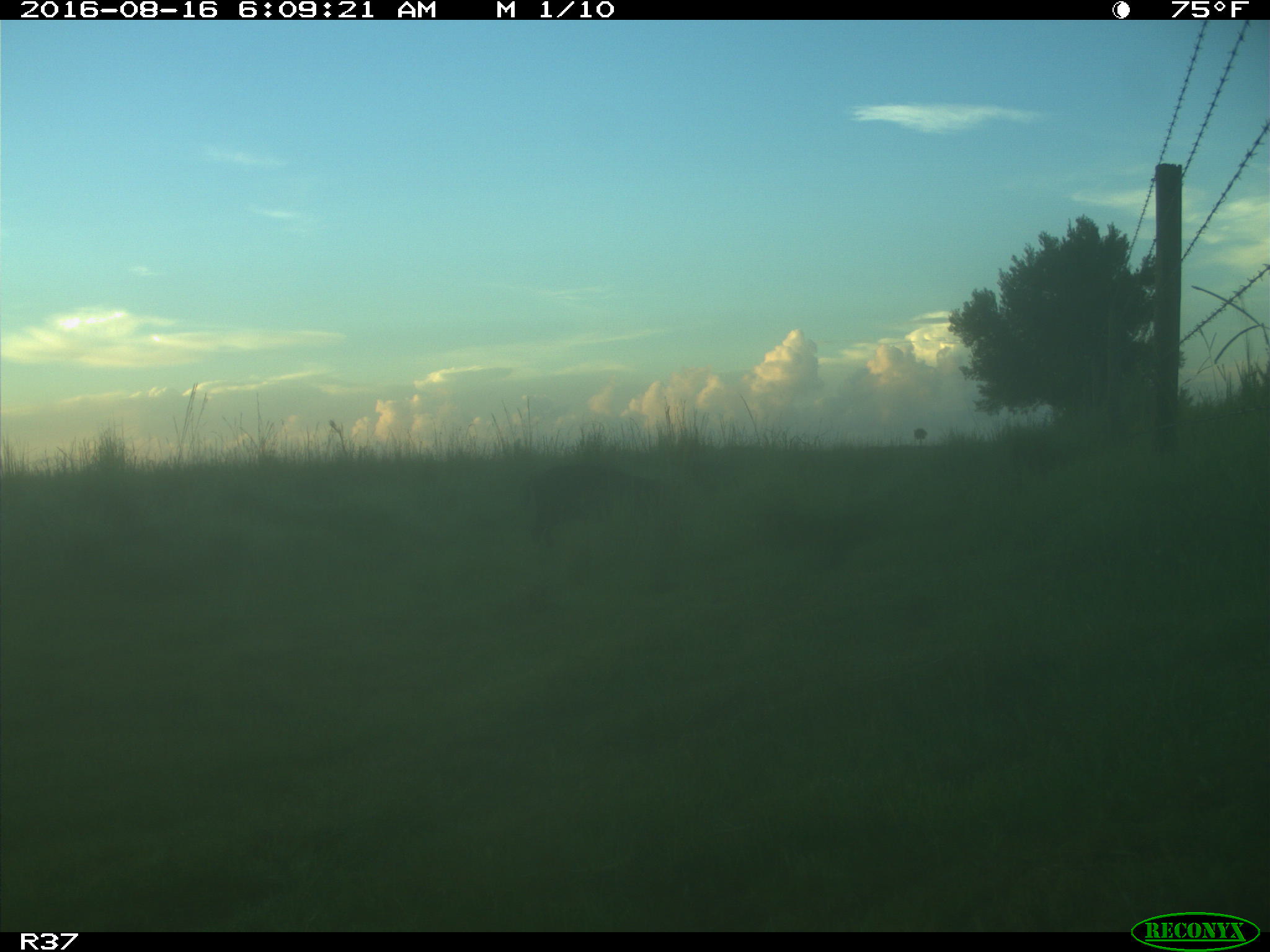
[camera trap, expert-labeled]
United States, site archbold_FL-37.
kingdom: Animalia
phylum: Chordata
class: Mammalia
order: Artiodactyla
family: Suidae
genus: Sus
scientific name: Sus scrofa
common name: wild boar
Sus scrofa (wild boar).